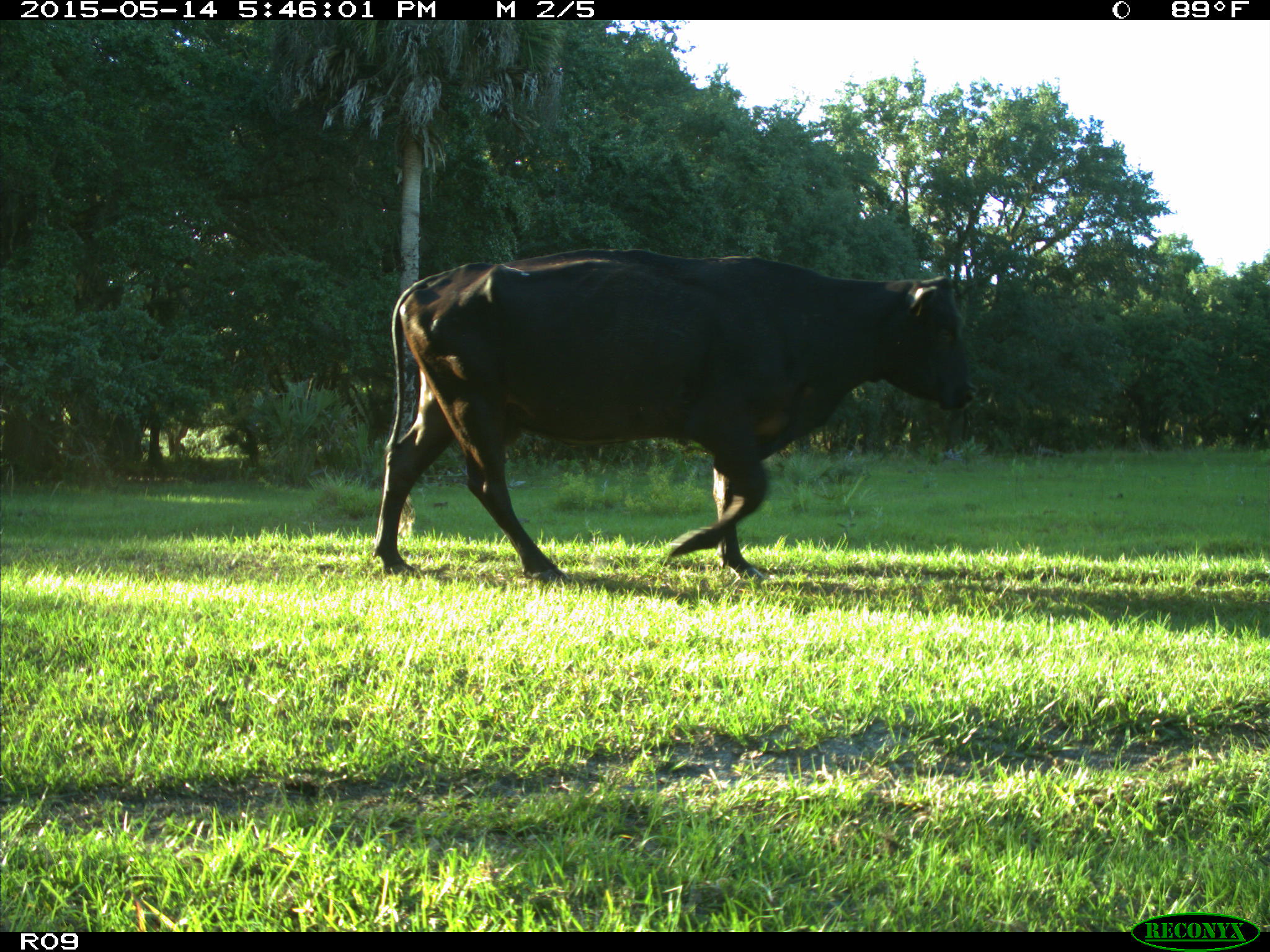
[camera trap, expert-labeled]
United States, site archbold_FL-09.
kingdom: Animalia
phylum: Chordata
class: Mammalia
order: Artiodactyla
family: Bovidae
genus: Bos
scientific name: Bos taurus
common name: domestic cow